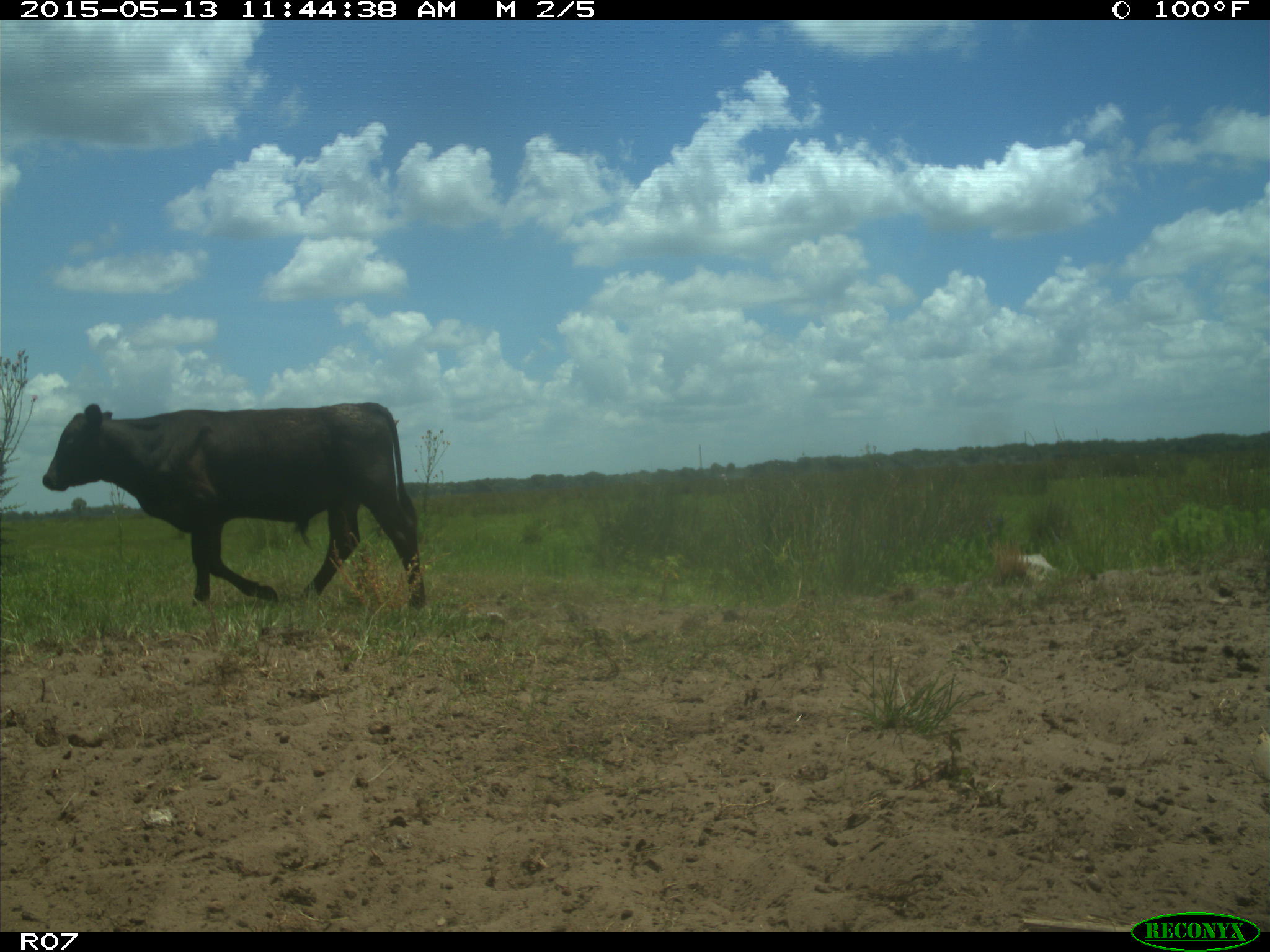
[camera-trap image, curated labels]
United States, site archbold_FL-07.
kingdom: Animalia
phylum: Chordata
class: Mammalia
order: Artiodactyla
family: Bovidae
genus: Bos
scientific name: Bos taurus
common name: domestic cow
Bos taurus (domestic cow).